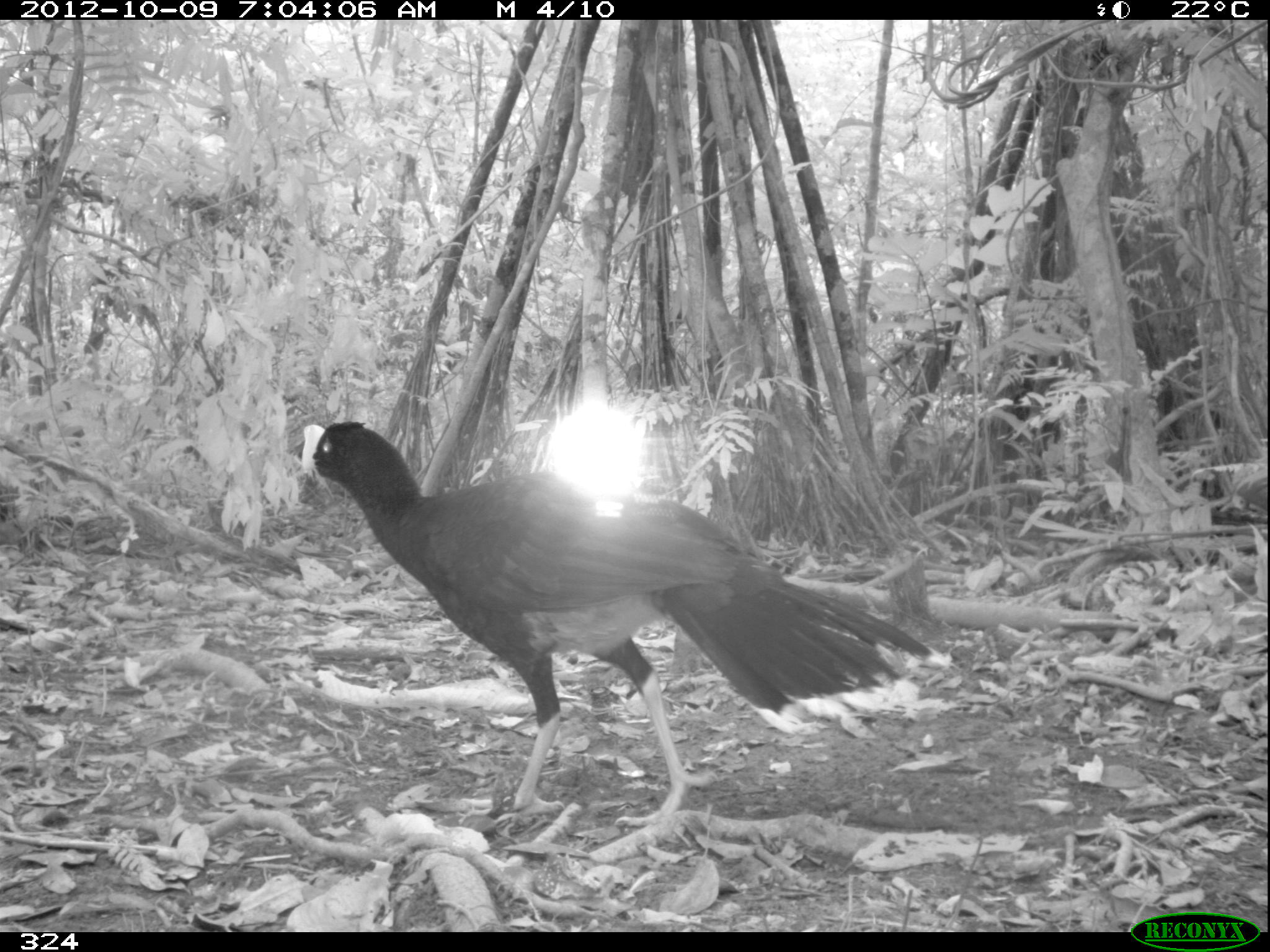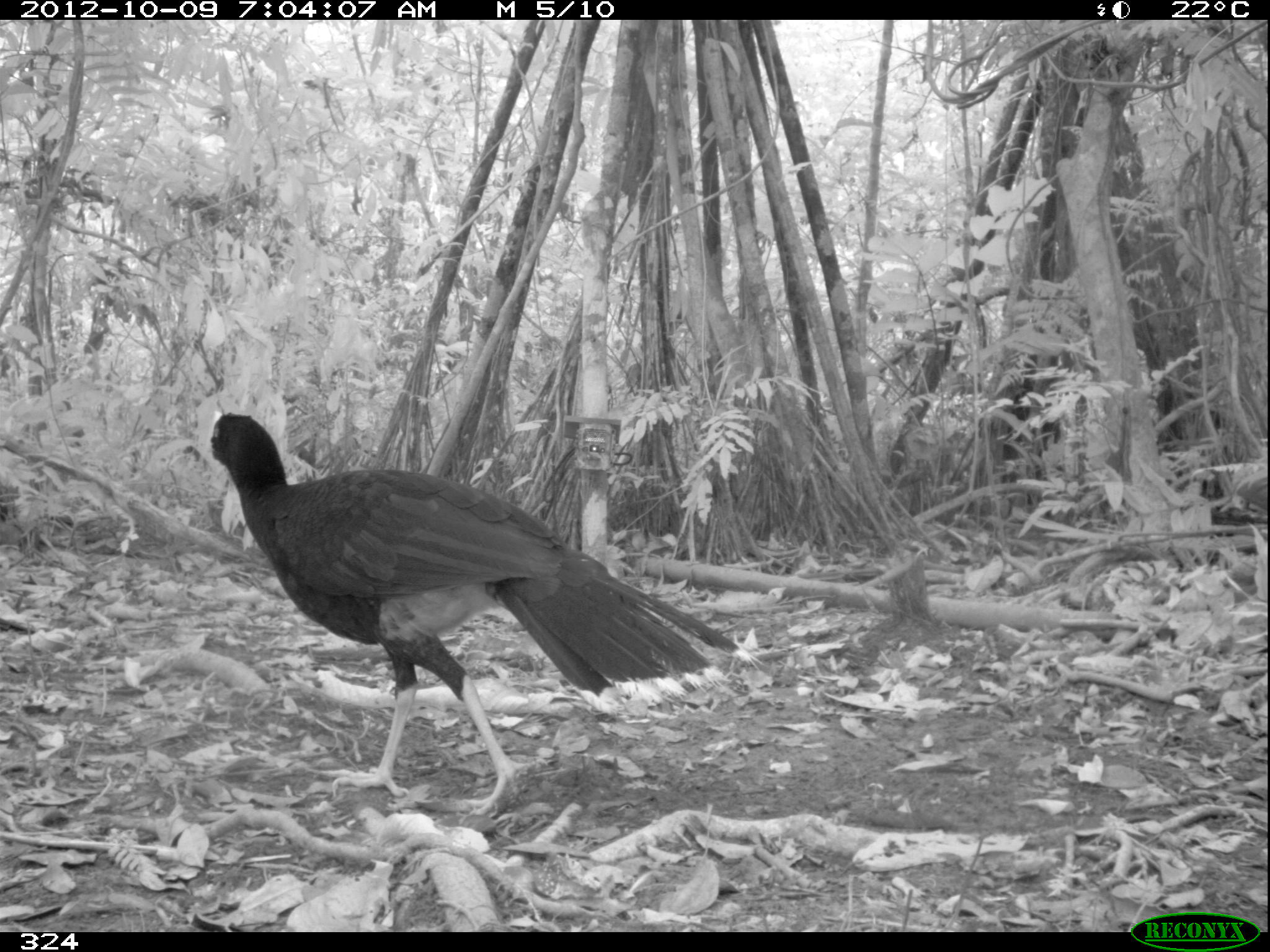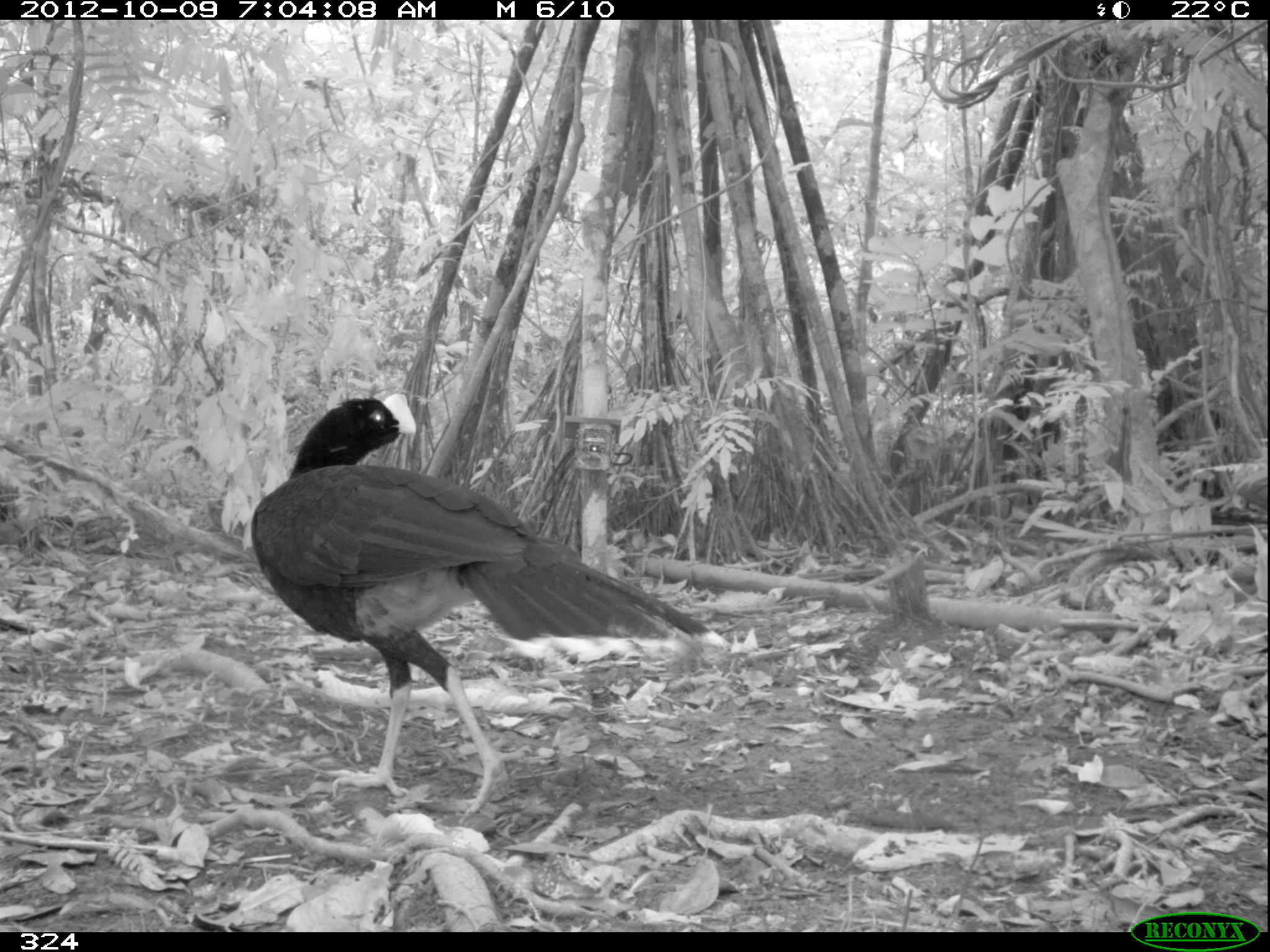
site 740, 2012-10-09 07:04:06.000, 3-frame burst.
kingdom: Animalia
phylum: Chordata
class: Aves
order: Galliformes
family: Cracidae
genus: Mitu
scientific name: Mitu tuberosum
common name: razor-billed curassow